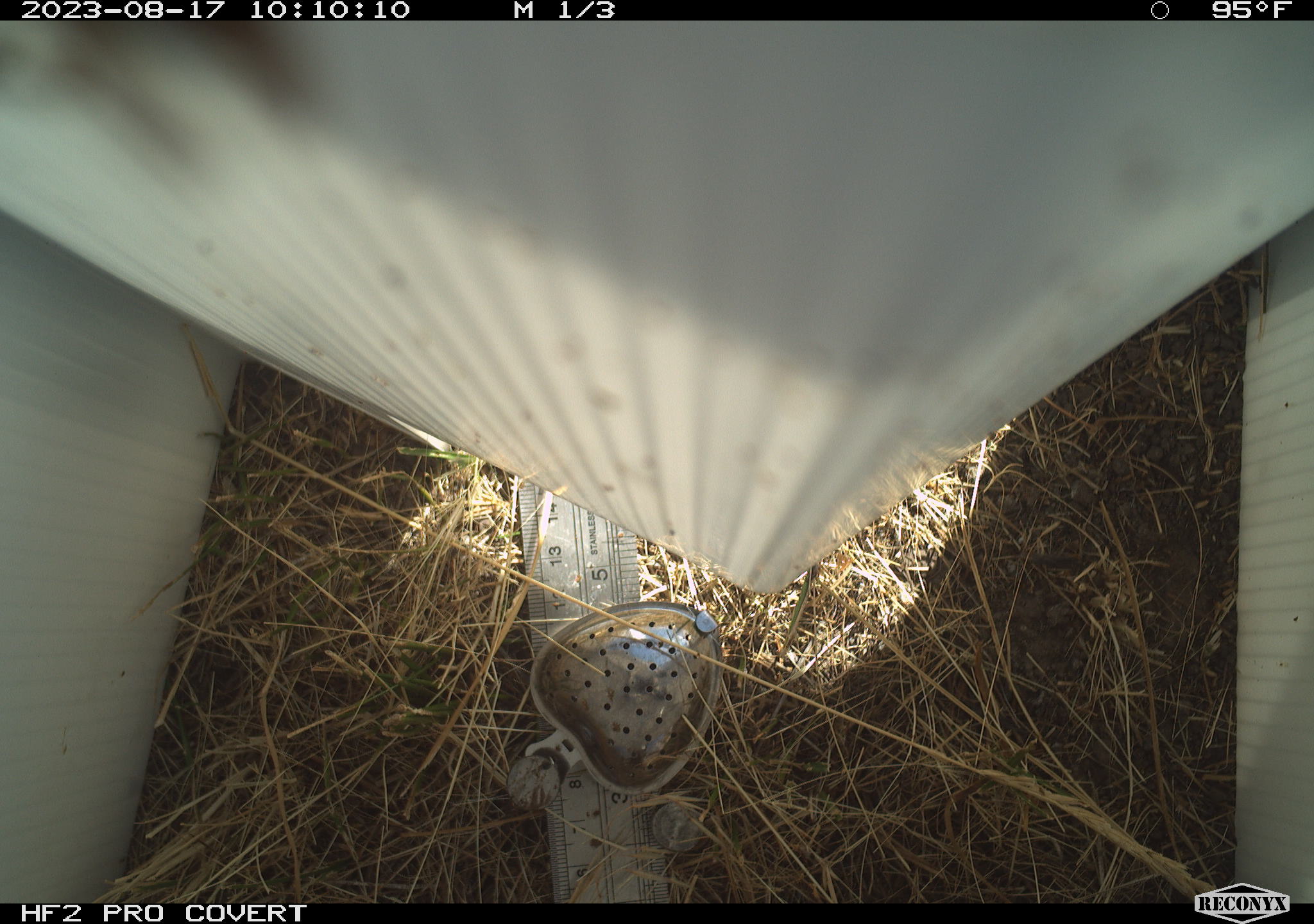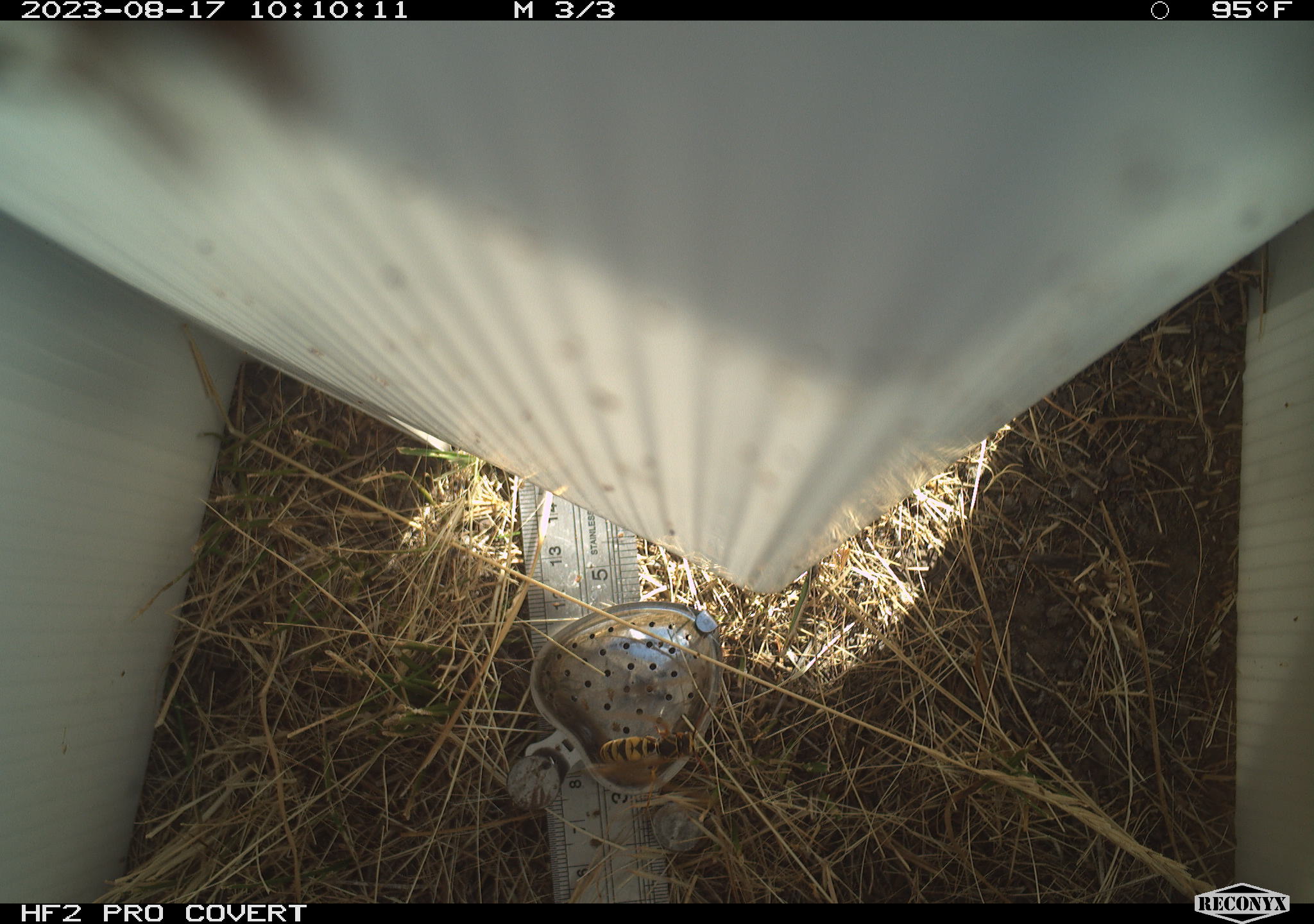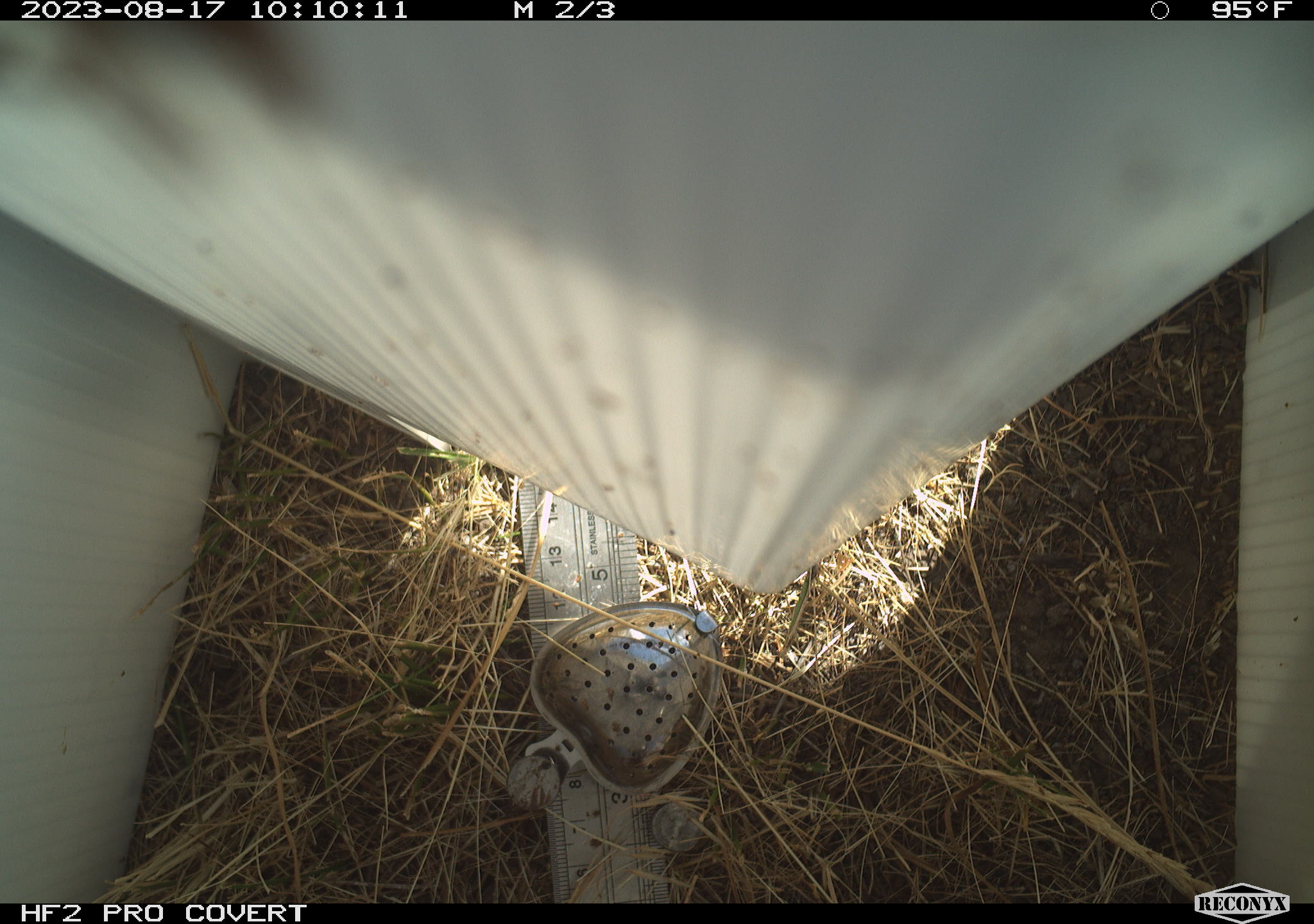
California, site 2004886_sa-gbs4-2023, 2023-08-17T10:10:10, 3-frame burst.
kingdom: Animalia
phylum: Arthropoda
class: Insecta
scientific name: Insecta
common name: insect